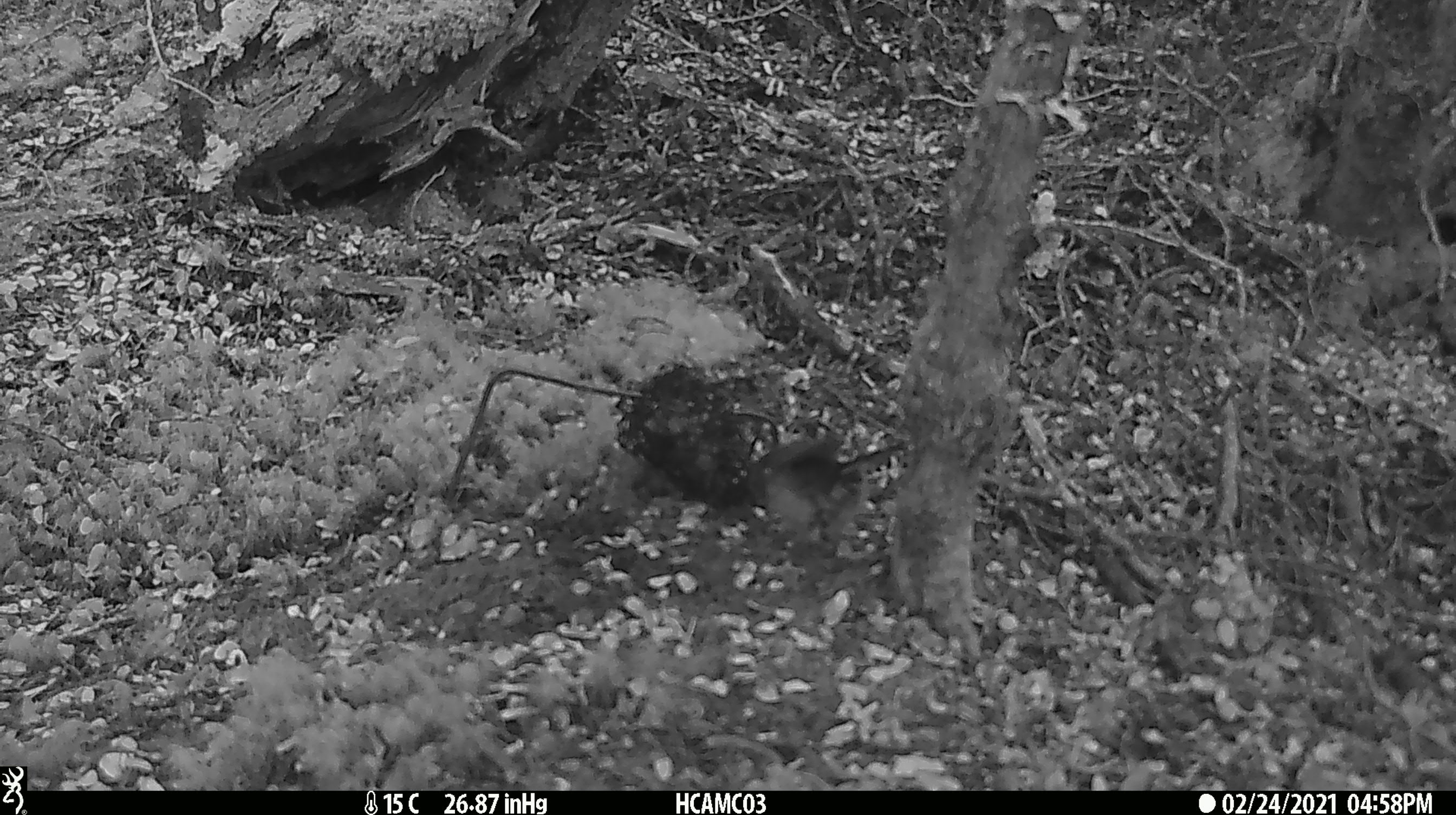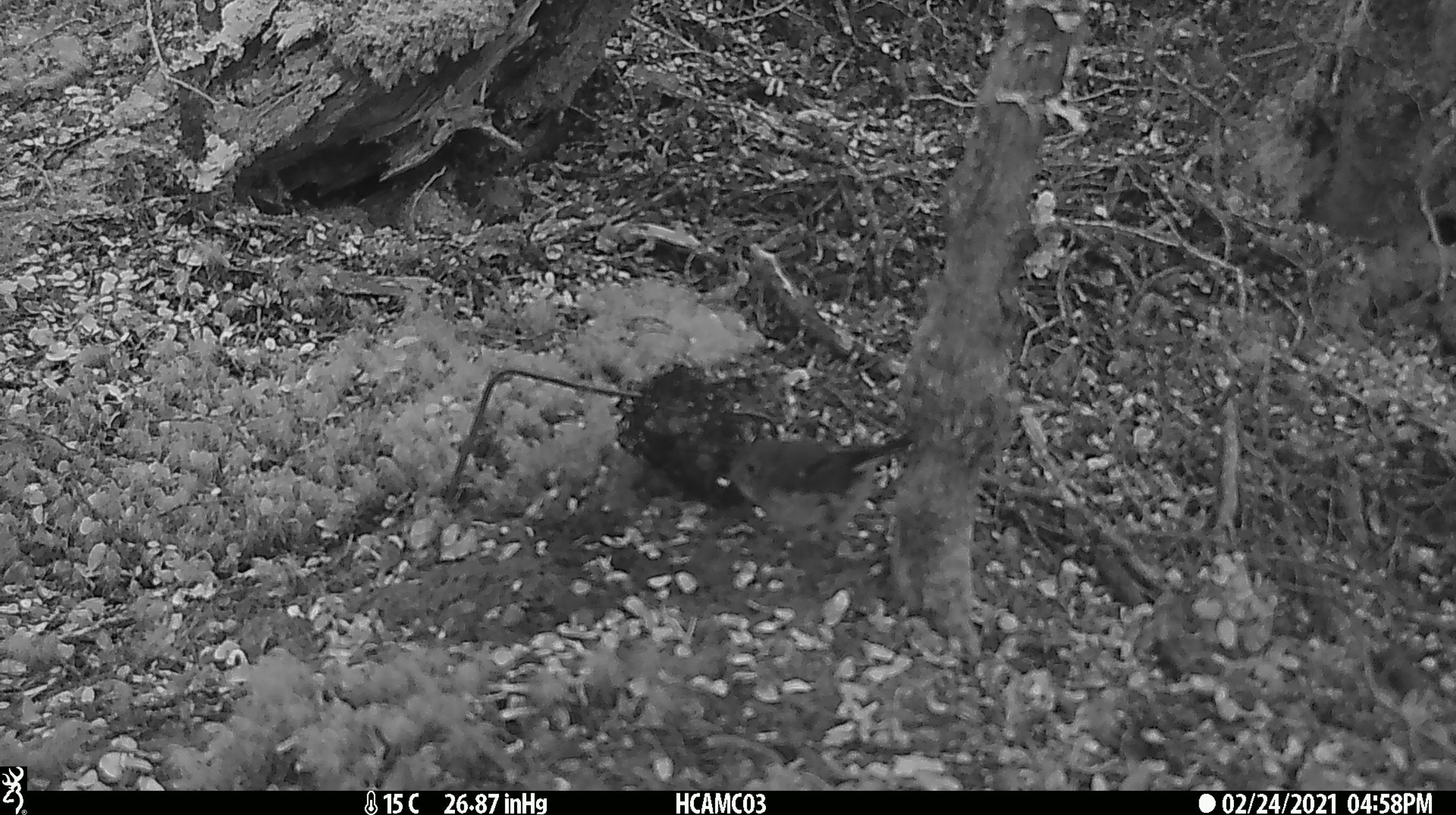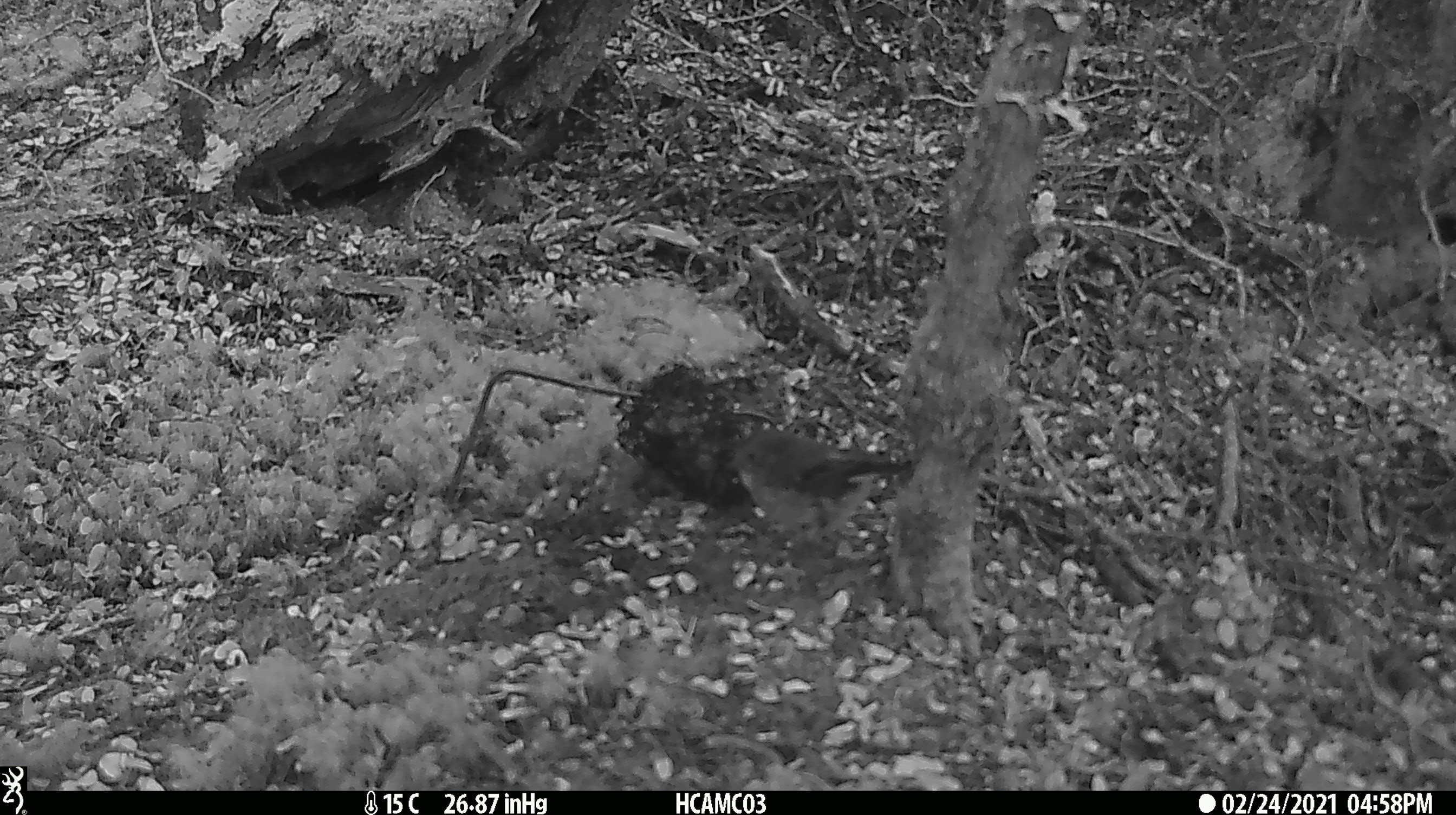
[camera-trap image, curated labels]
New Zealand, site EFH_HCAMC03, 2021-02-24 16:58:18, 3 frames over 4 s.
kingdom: Animalia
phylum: Chordata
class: Aves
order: Passeriformes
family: Petroicidae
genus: Petroica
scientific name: Petroica macrocephala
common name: tomtit